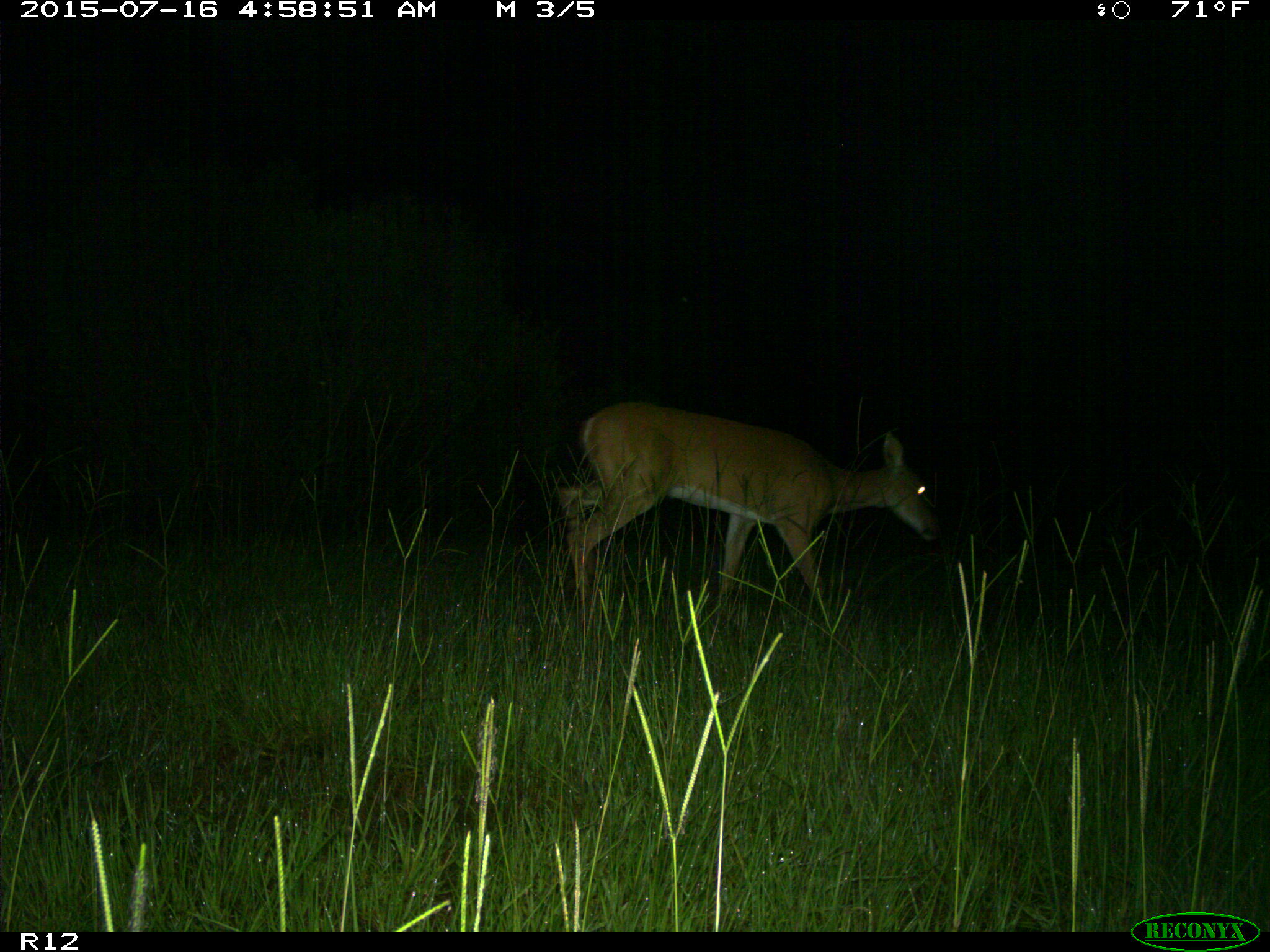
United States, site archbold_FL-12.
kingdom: Animalia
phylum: Chordata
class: Mammalia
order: Artiodactyla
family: Cervidae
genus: Odocoileus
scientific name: Odocoileus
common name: deer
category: unidentified deer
Unidentified deer (deer) (Odocoileus).